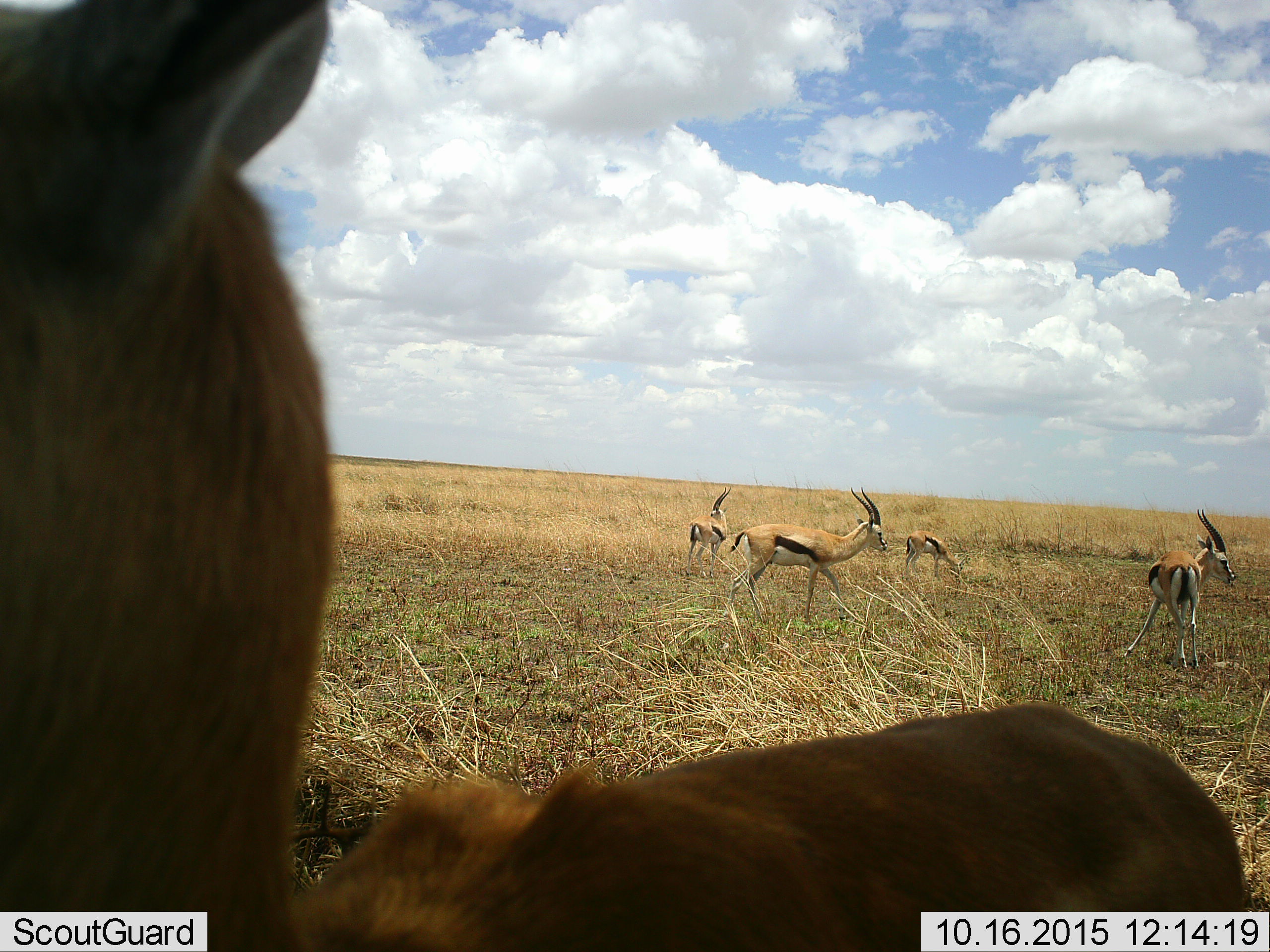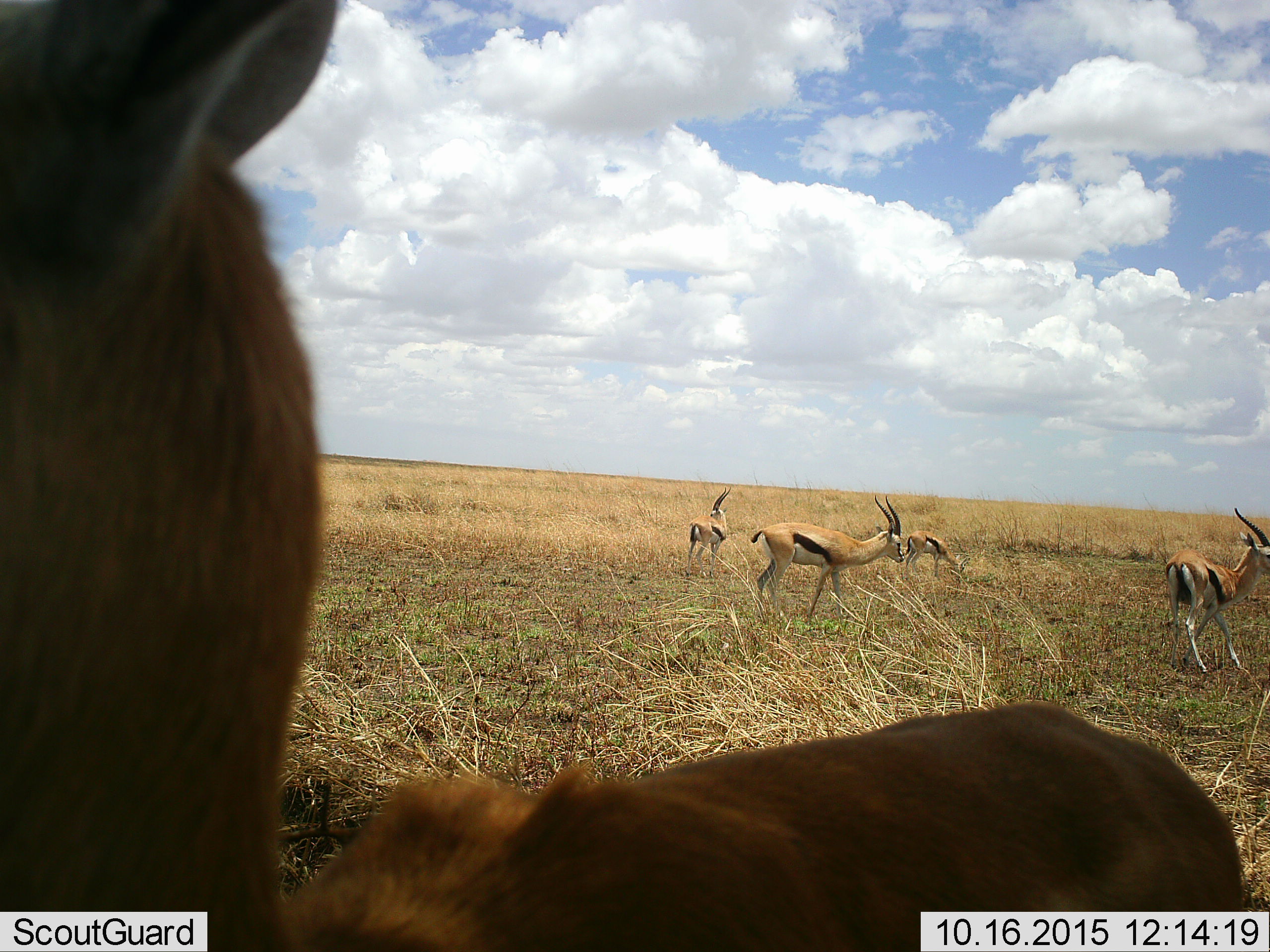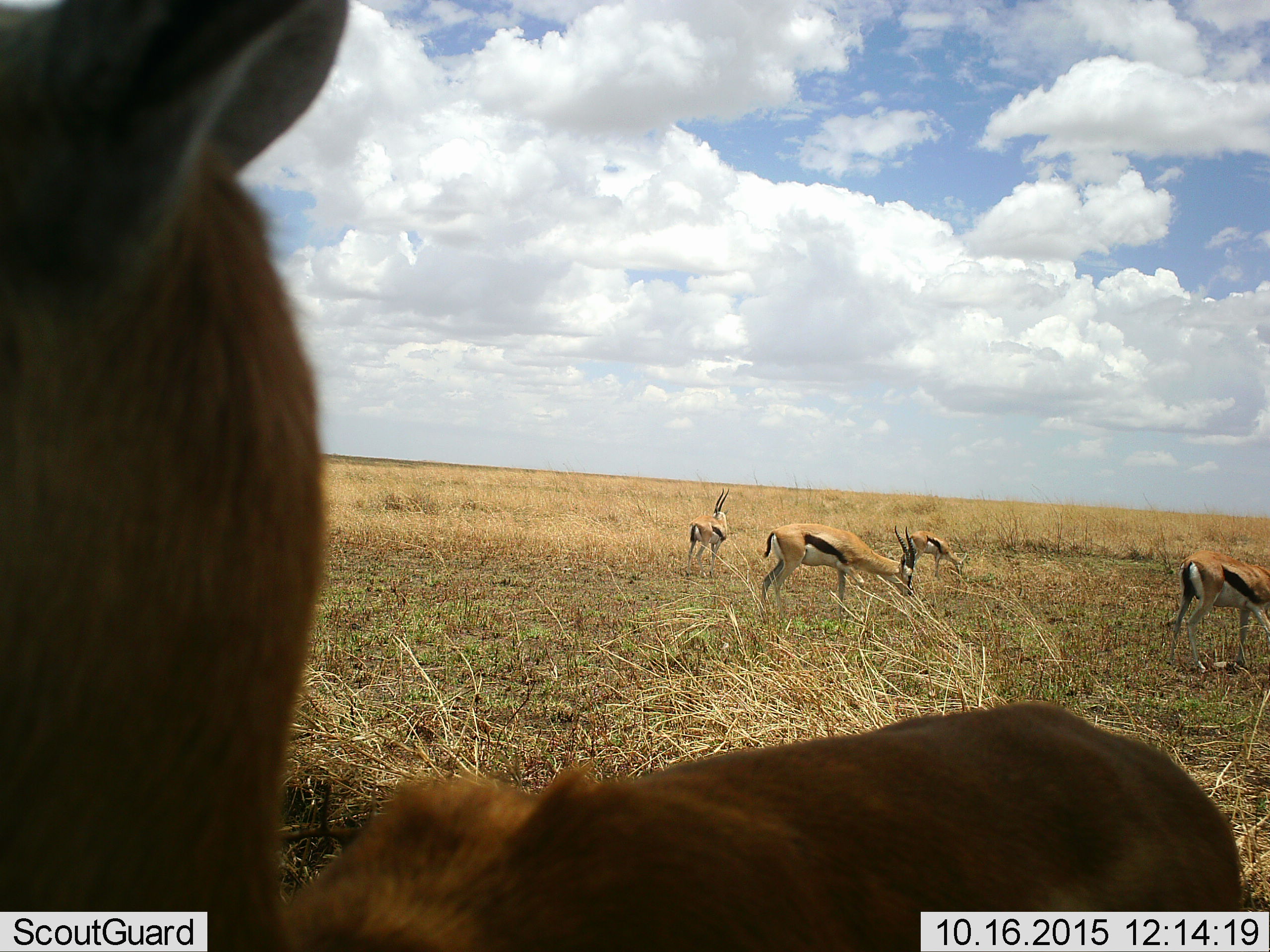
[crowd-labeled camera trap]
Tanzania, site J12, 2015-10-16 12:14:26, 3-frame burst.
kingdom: Animalia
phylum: Chordata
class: Mammalia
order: Artiodactyla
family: Bovidae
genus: Eudorcas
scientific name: Eudorcas thomsonii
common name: thomson's gazelle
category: gazellethomsons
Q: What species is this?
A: Gazellethomsons (thomson's gazelle) (Eudorcas thomsonii).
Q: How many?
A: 5.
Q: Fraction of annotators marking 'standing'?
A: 67%.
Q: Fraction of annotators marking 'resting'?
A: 0%.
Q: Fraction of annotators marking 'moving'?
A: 33%.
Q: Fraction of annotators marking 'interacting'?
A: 0%.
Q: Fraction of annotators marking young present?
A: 22%.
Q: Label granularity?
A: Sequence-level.